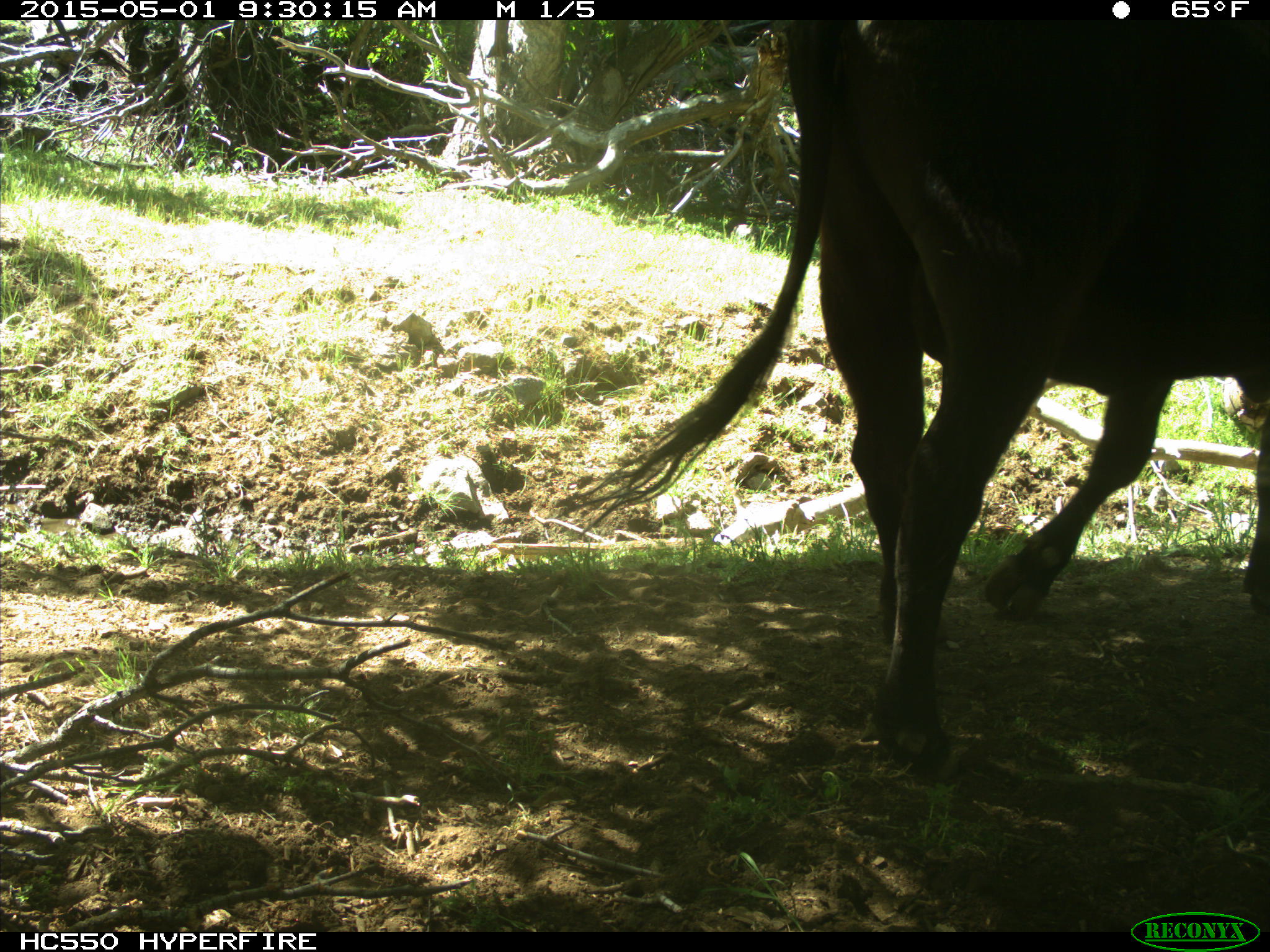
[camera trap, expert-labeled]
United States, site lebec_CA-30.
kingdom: Animalia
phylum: Chordata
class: Mammalia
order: Artiodactyla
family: Bovidae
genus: Bos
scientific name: Bos taurus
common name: domestic cow